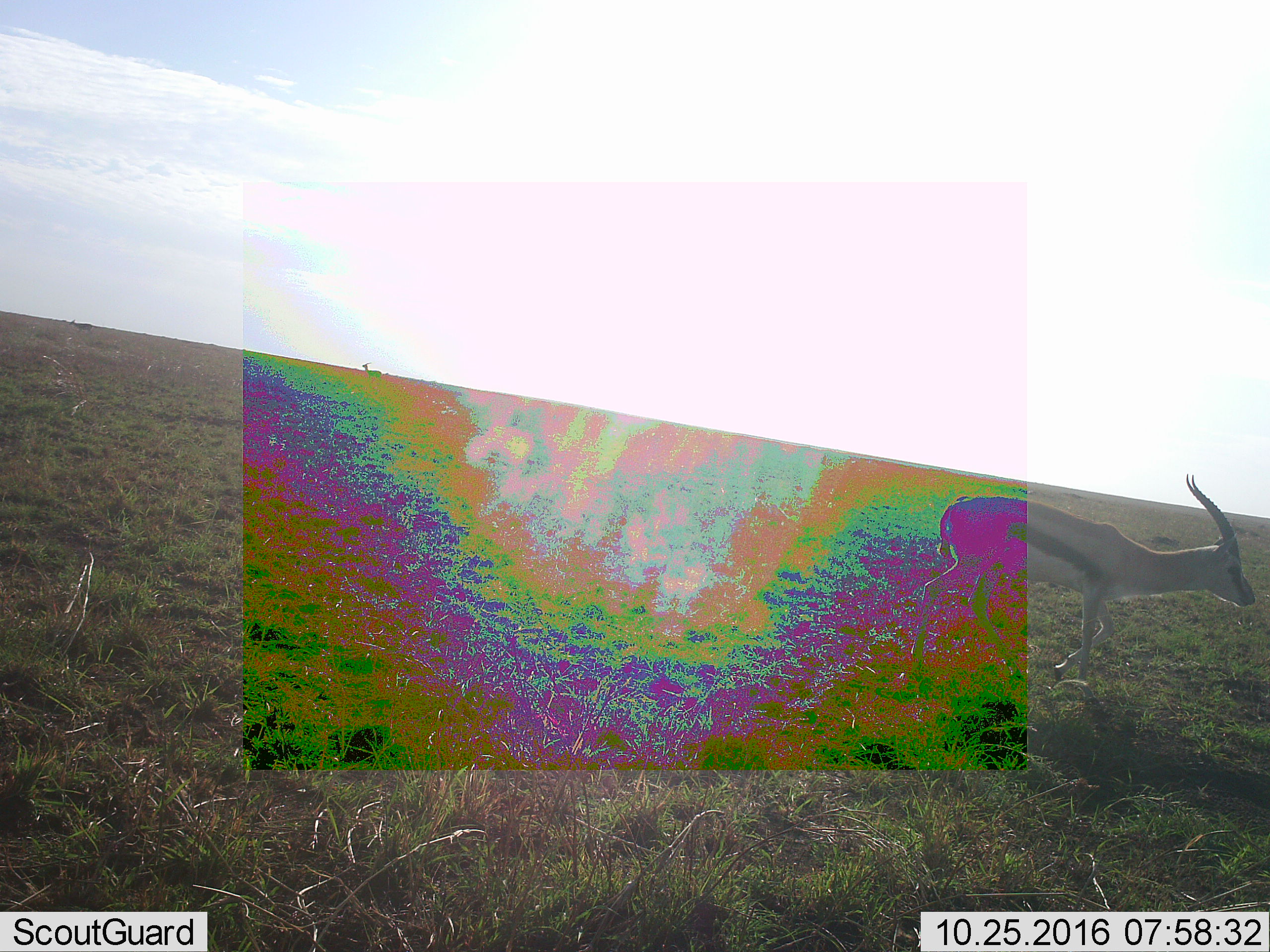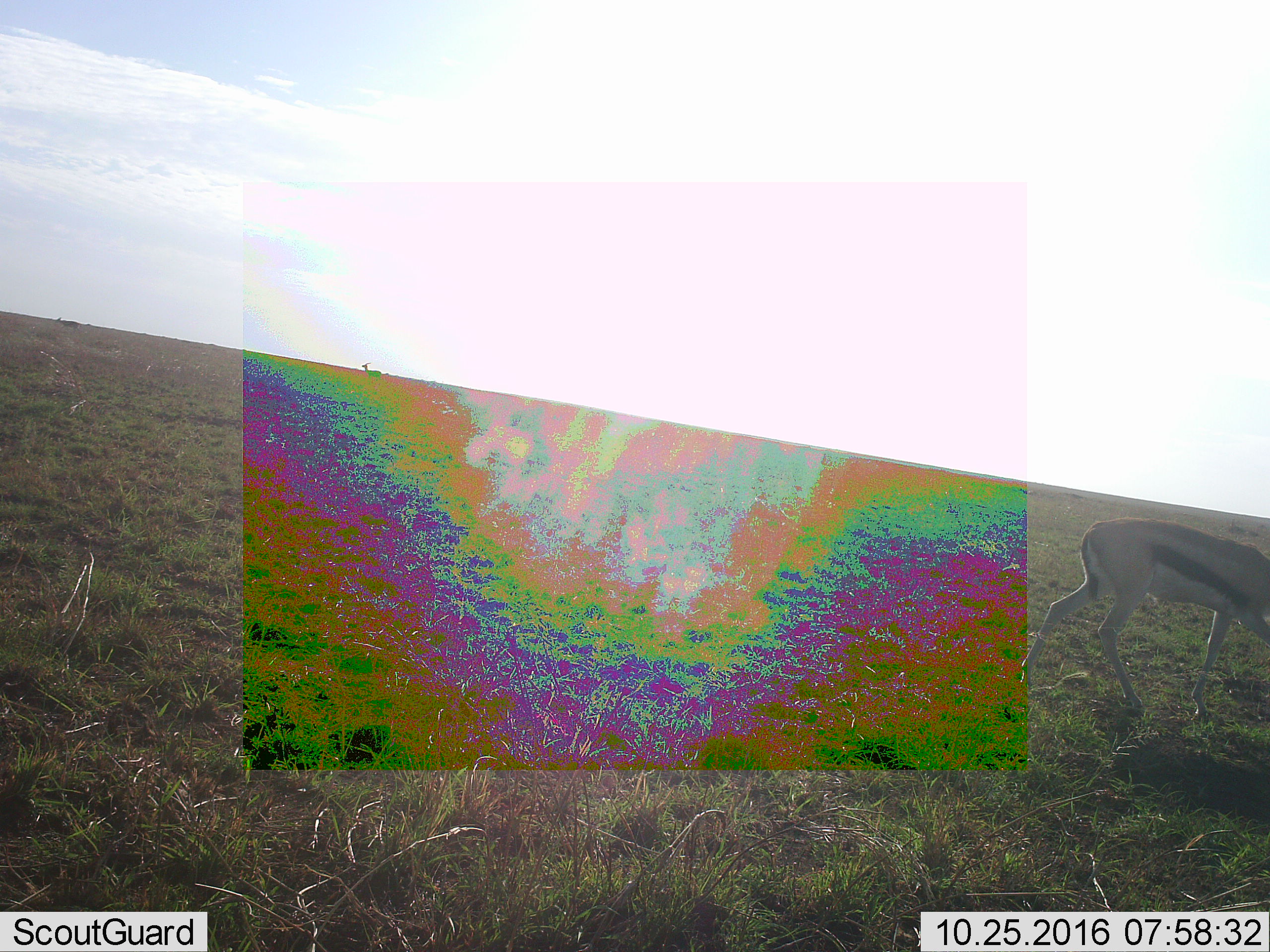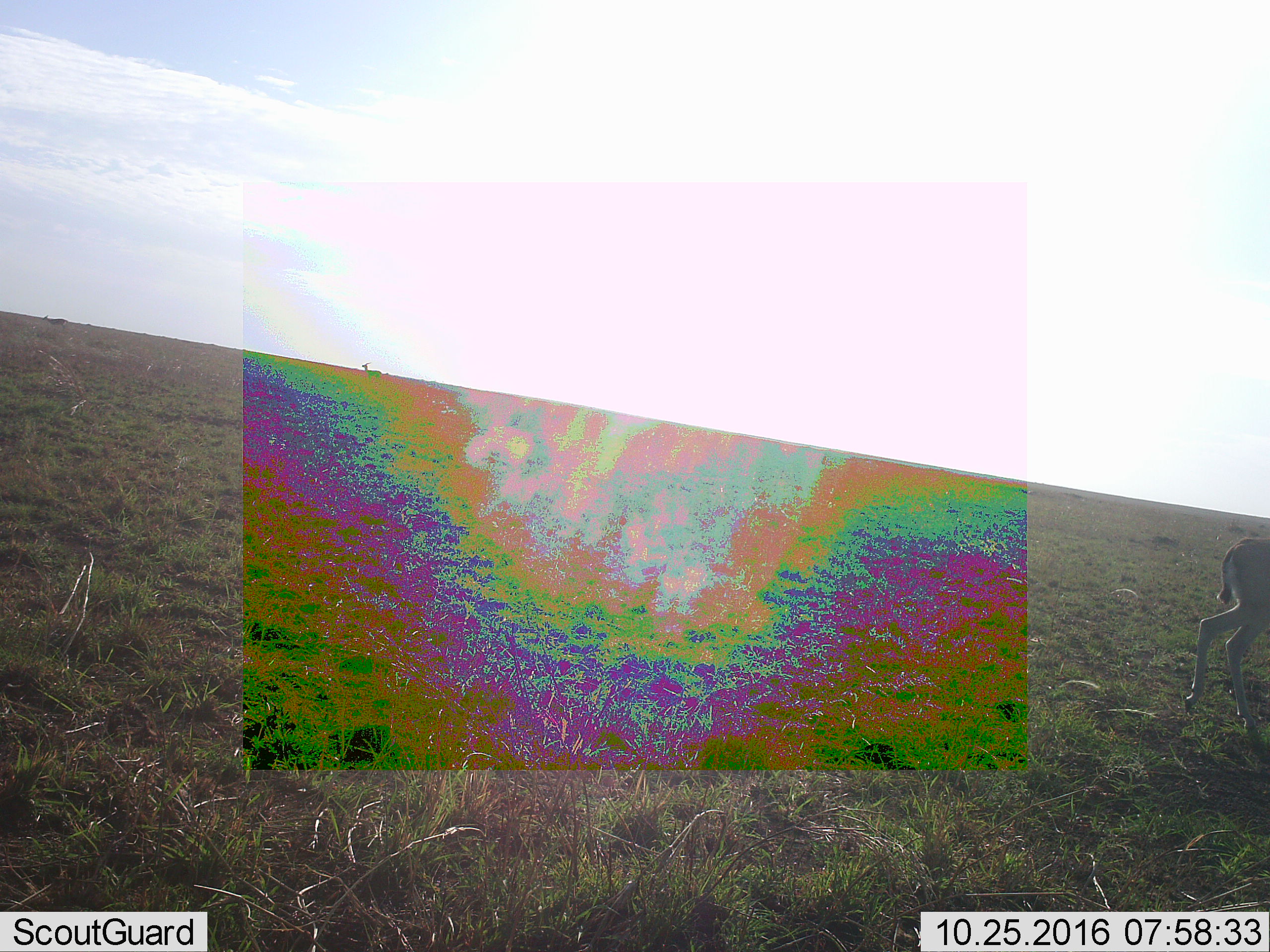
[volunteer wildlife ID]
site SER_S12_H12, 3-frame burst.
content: unidentified animal